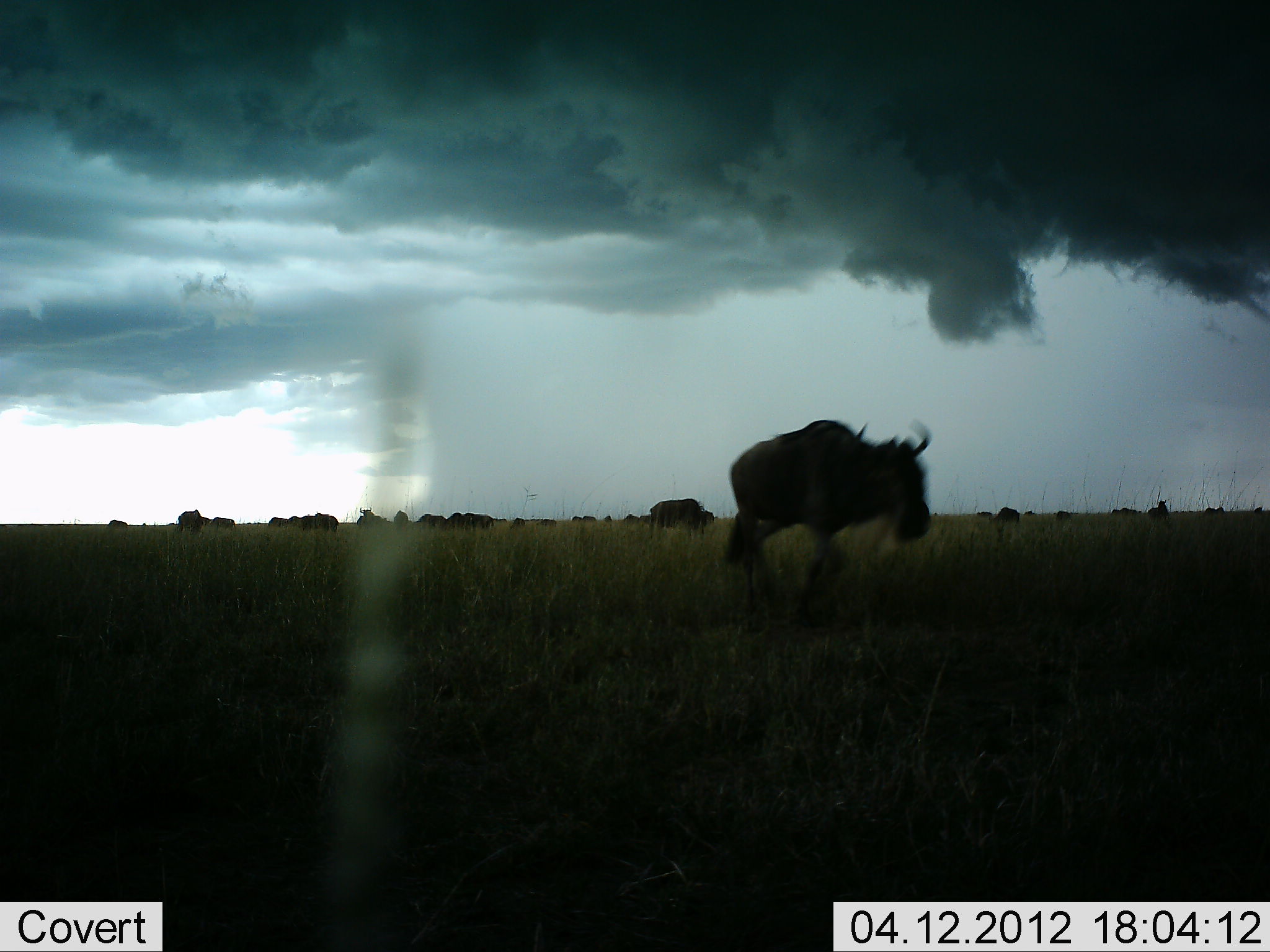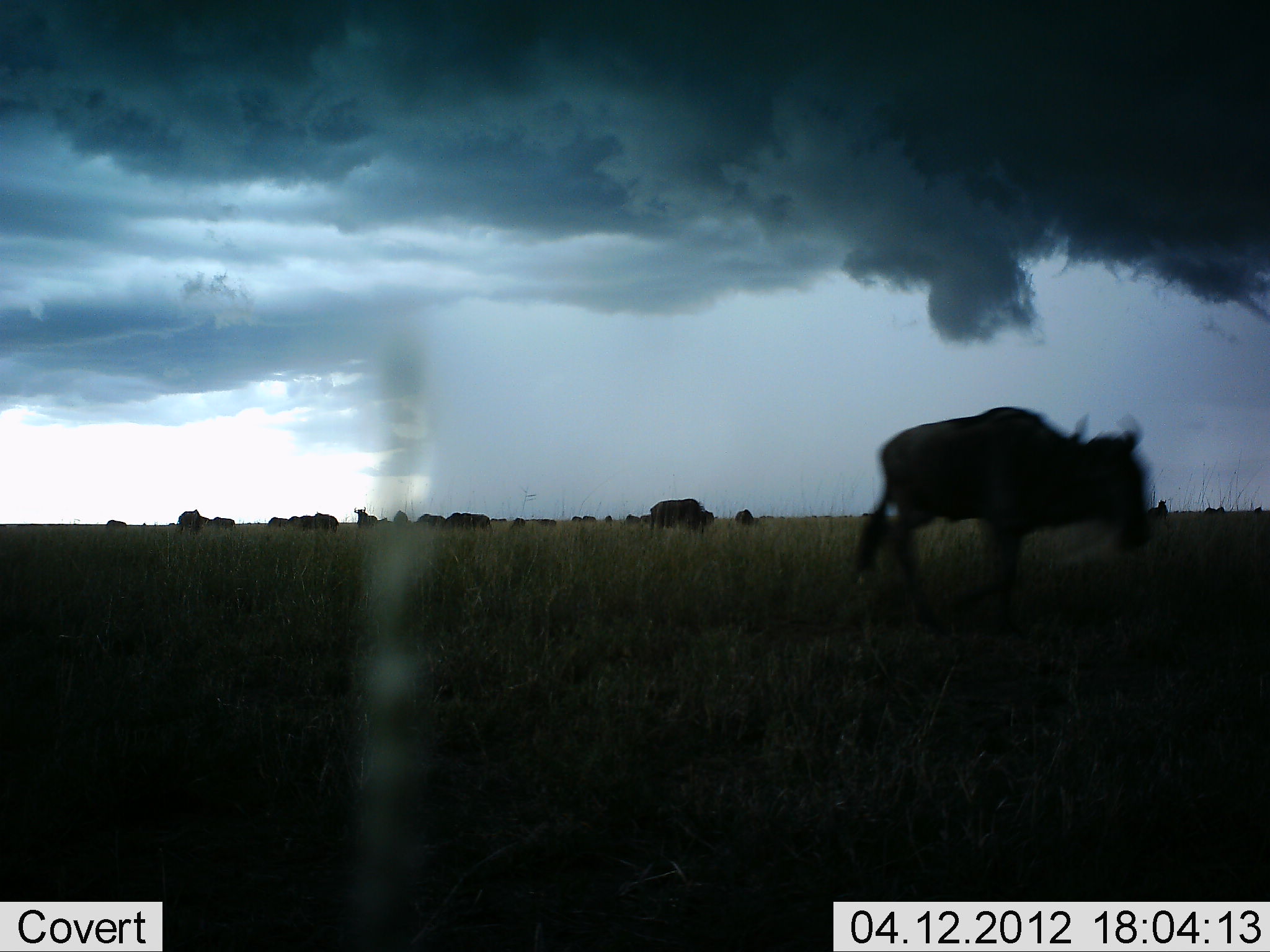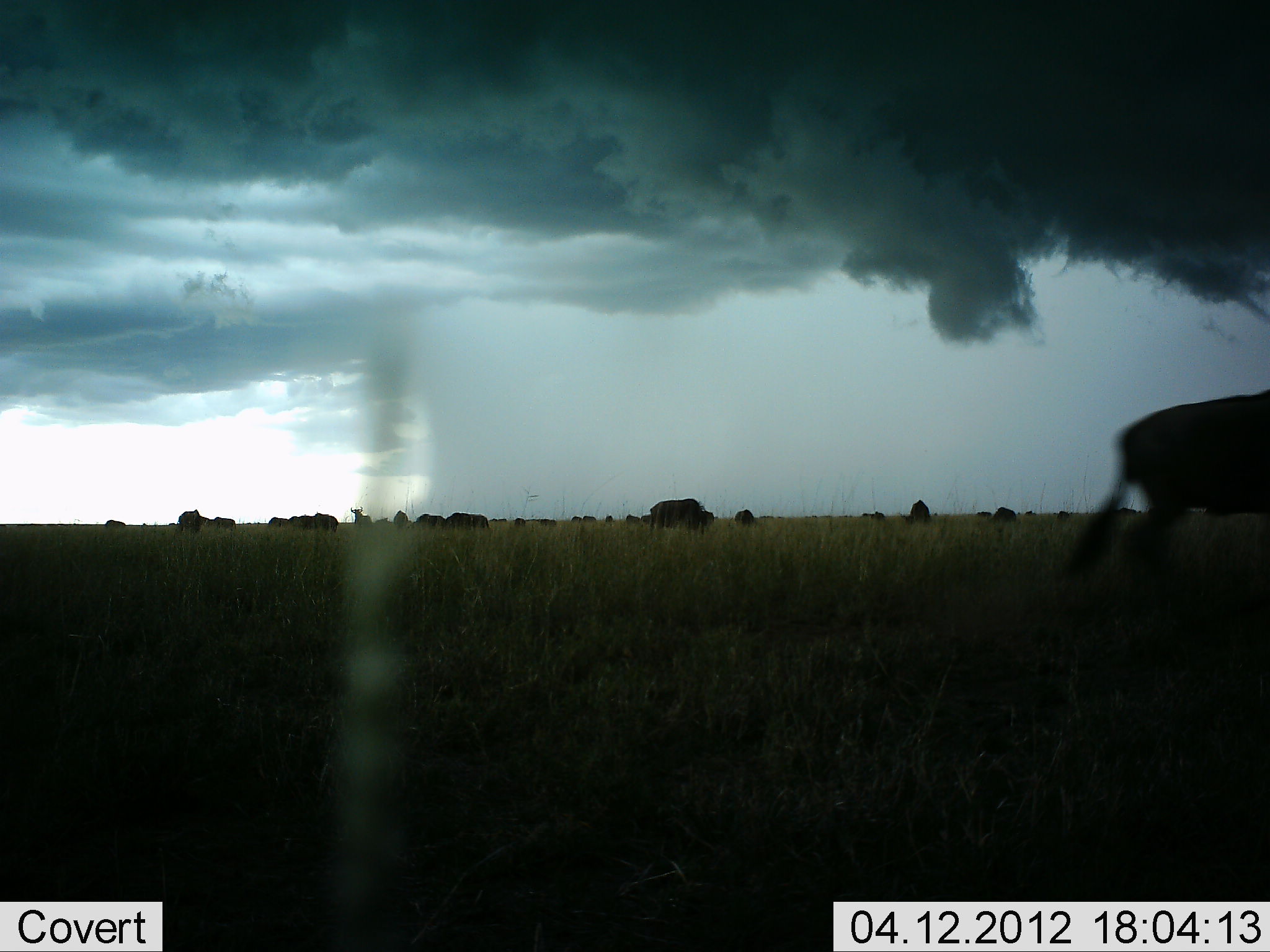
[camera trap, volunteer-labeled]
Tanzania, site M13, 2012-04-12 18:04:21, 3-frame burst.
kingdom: Animalia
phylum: Chordata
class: Mammalia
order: Artiodactyla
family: Bovidae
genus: Connochaetes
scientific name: Connochaetes taurinus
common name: blue wildebeest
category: wildebeest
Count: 11-50.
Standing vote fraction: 50%.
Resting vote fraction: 0%.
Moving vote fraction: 94%.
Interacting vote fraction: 0%.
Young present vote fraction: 0%.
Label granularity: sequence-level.